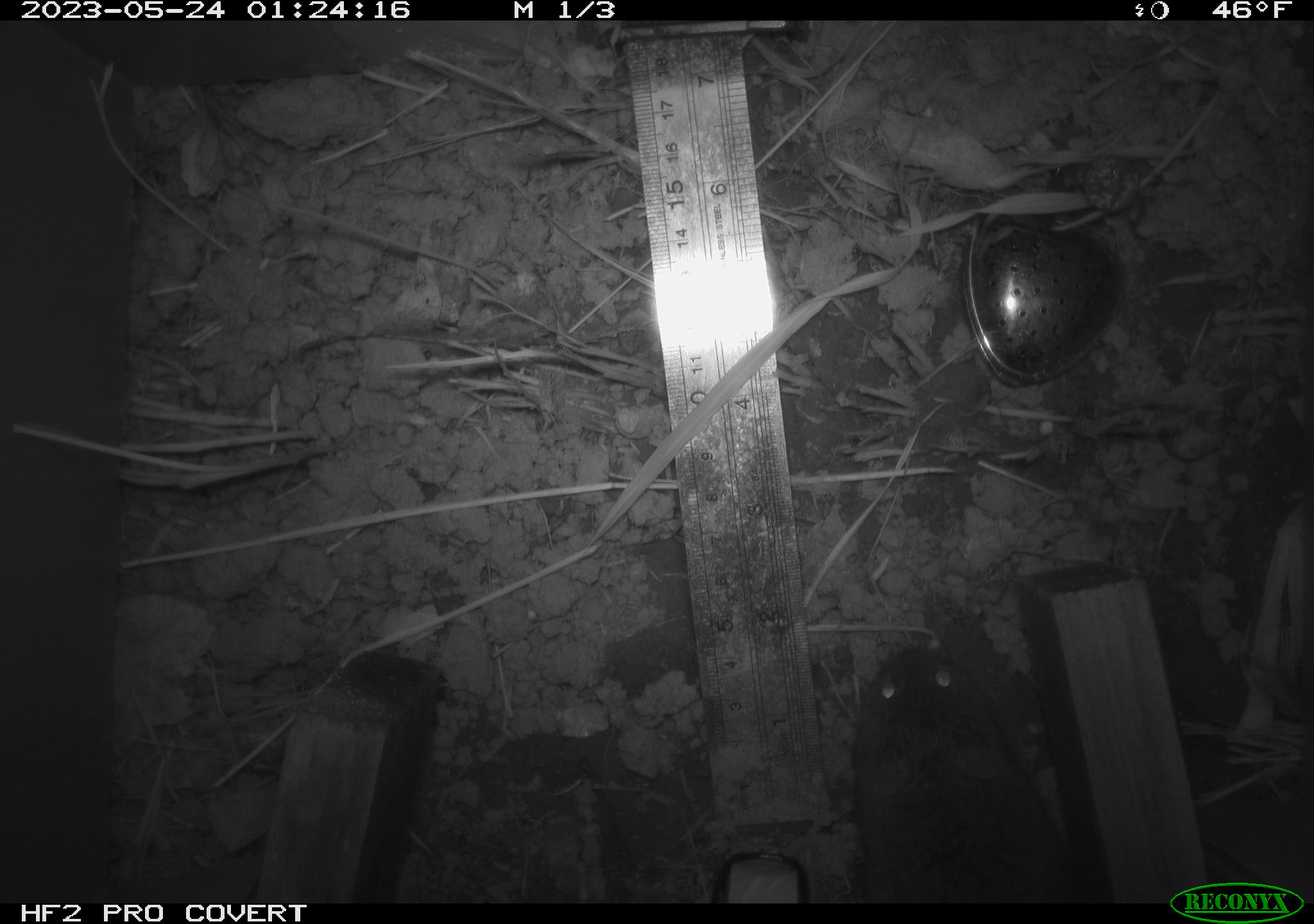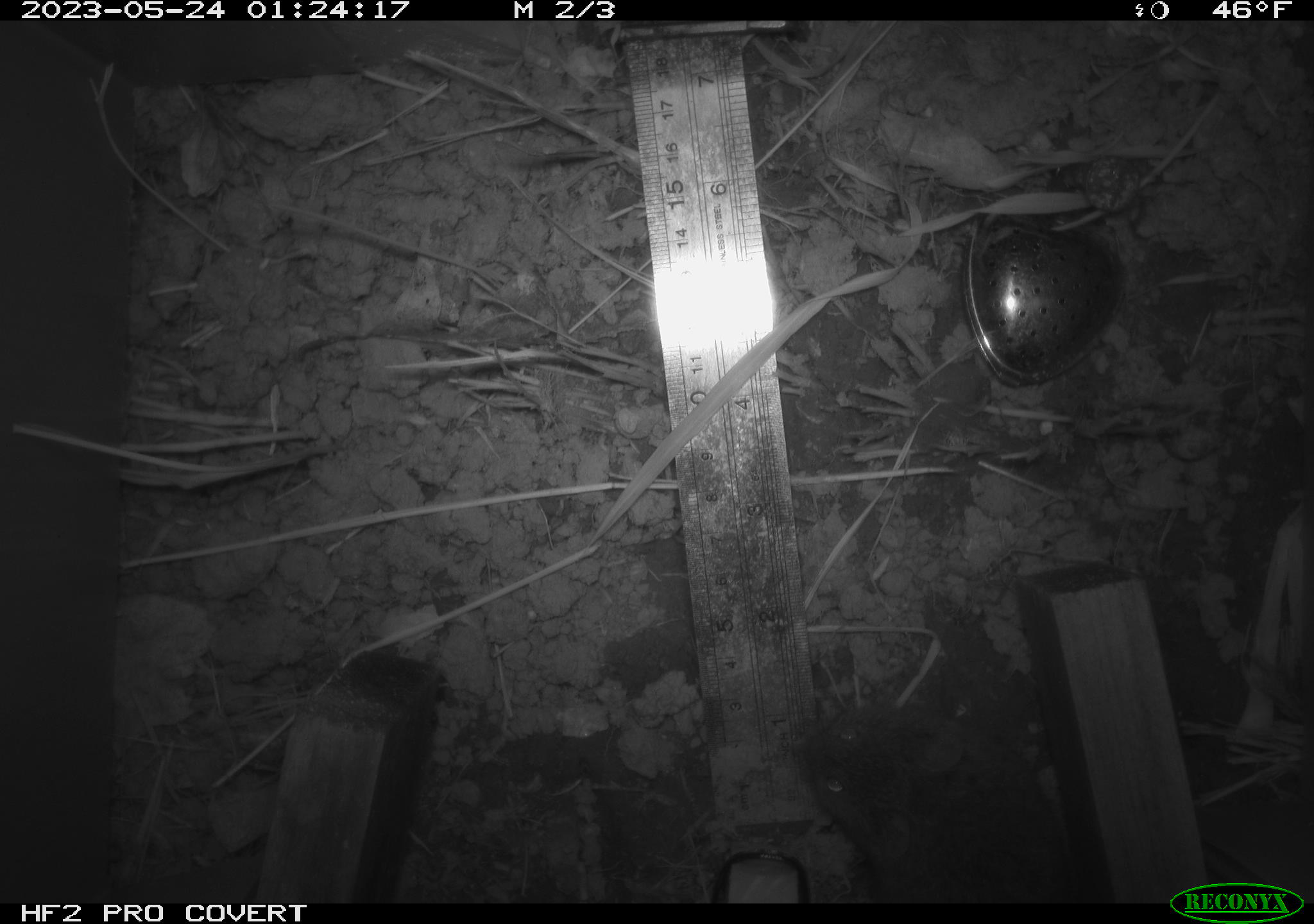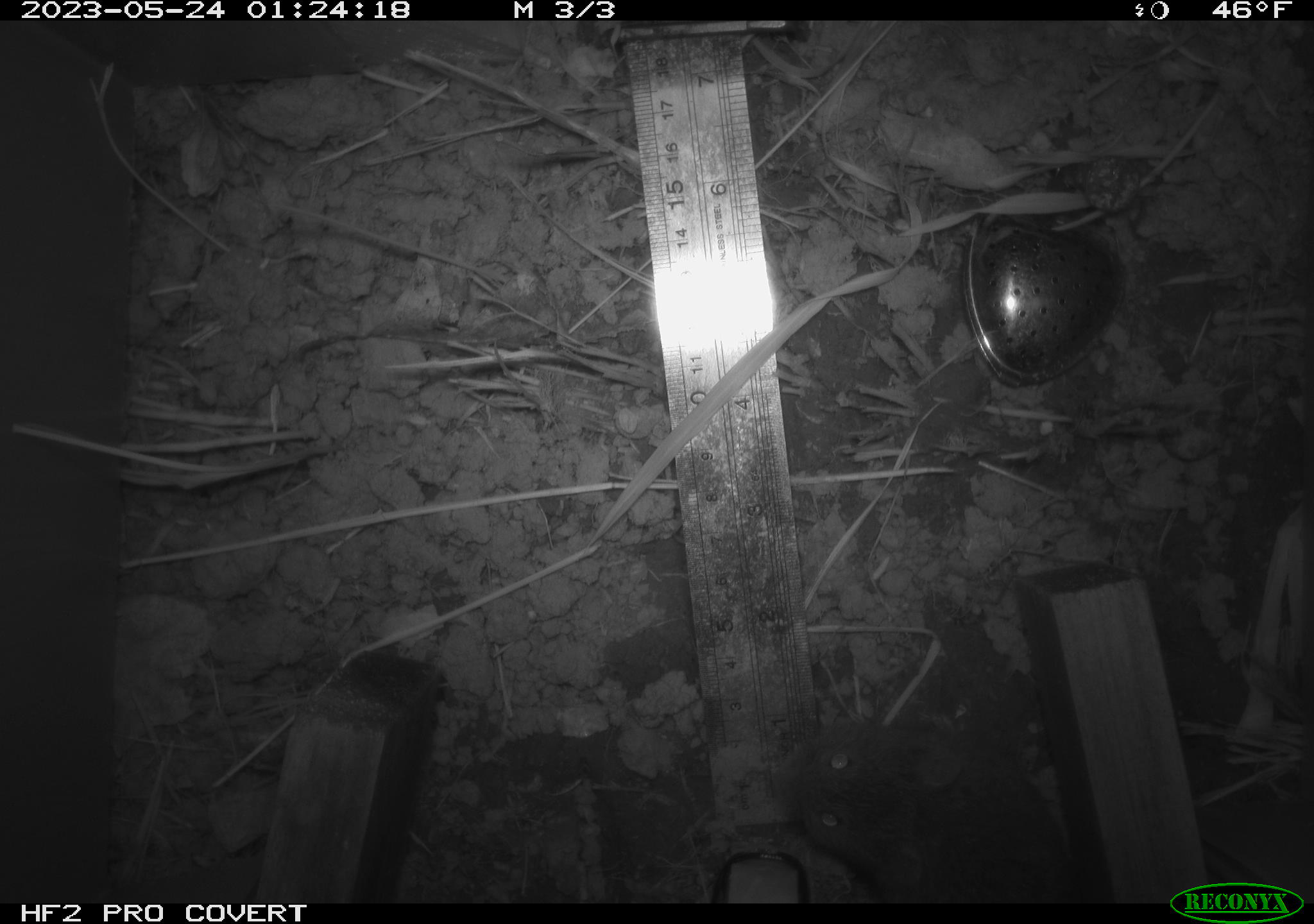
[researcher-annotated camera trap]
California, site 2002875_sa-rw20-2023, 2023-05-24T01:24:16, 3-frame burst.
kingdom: Animalia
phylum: Chordata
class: Mammalia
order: Rodentia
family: Cricetidae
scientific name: Arvicolinae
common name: voles, lemmings, and muskrats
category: arvicolinae subfamily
Arvicolinae subfamily (voles, lemmings, and muskrats) (Arvicolinae).